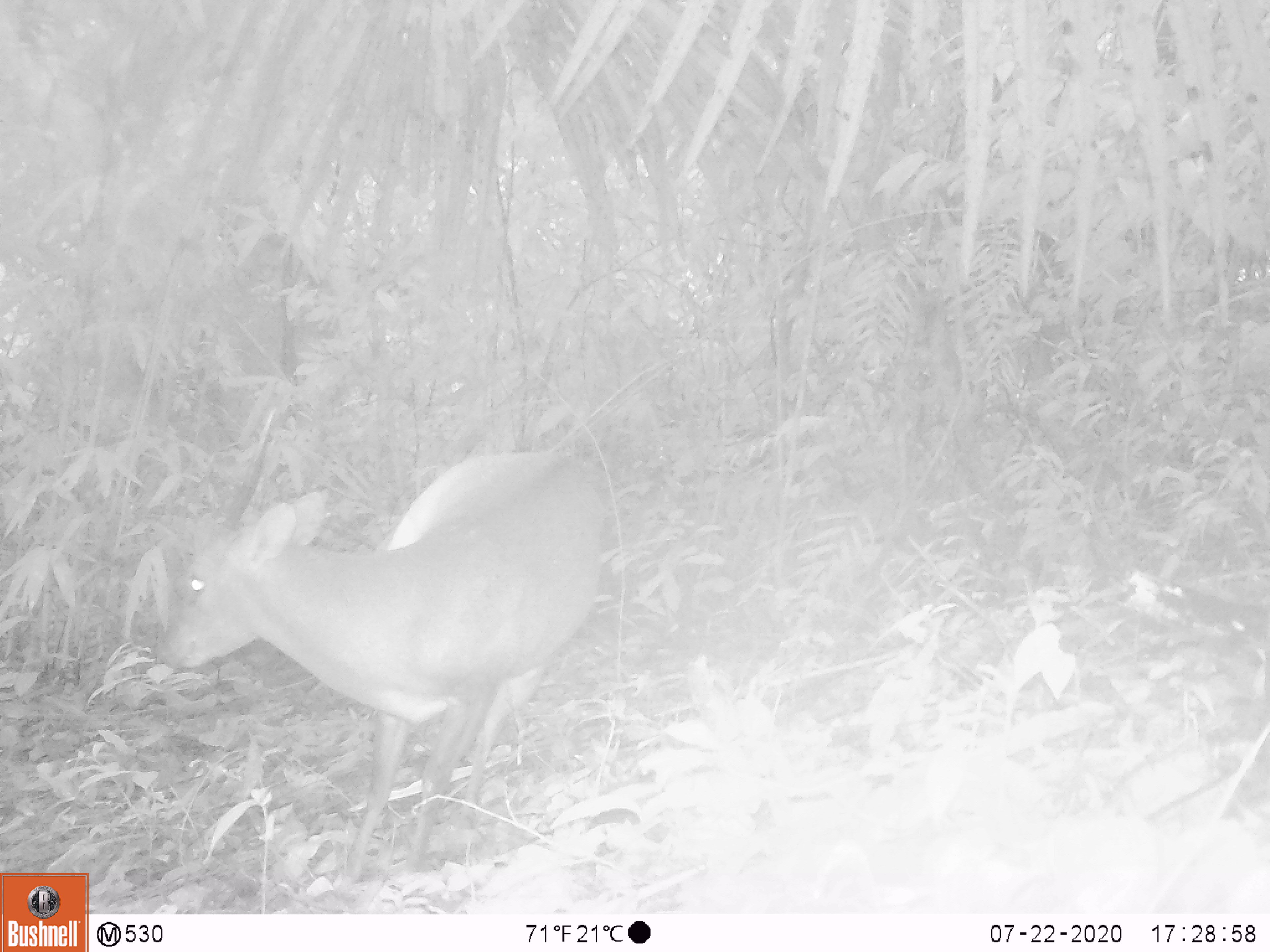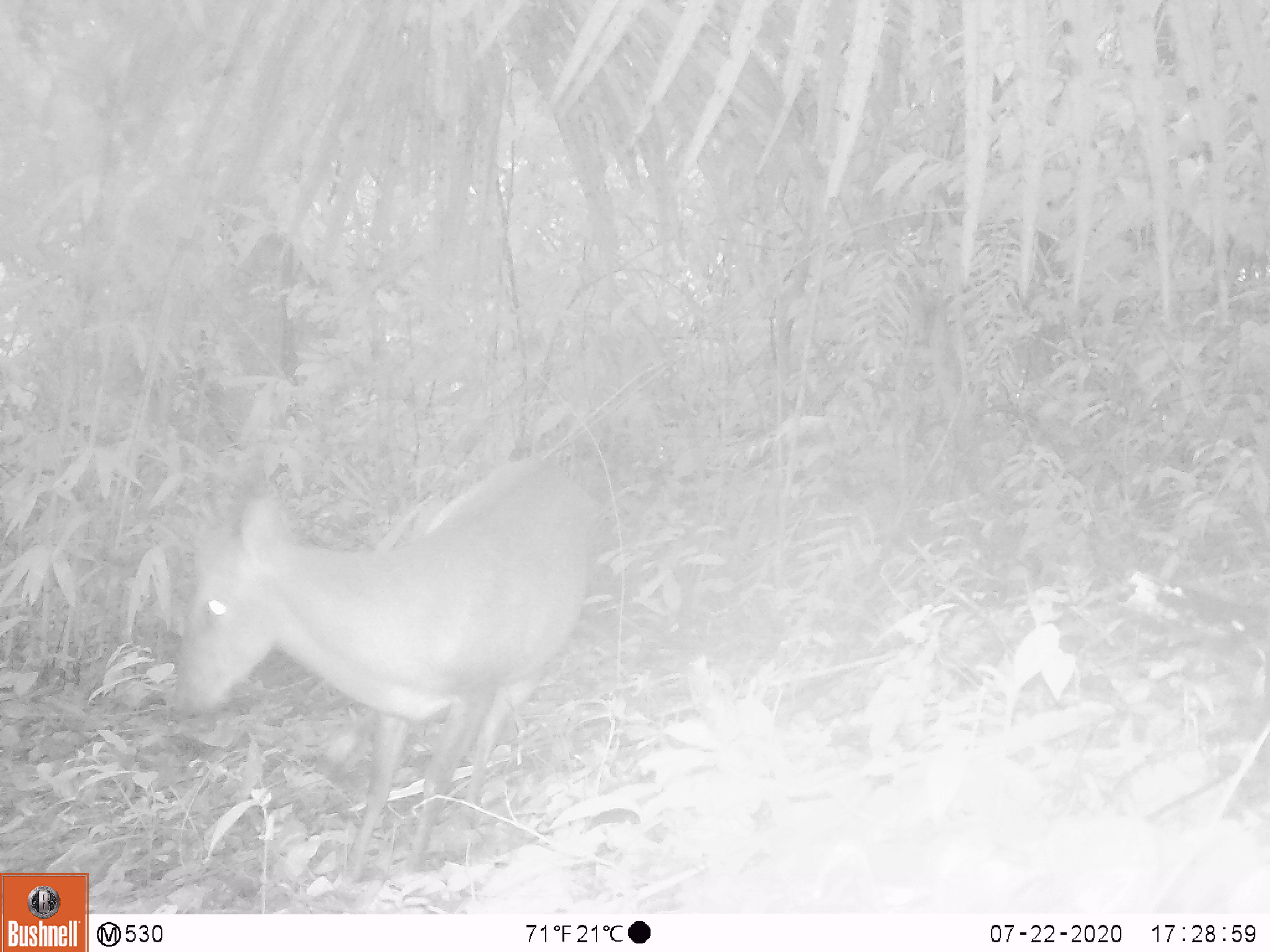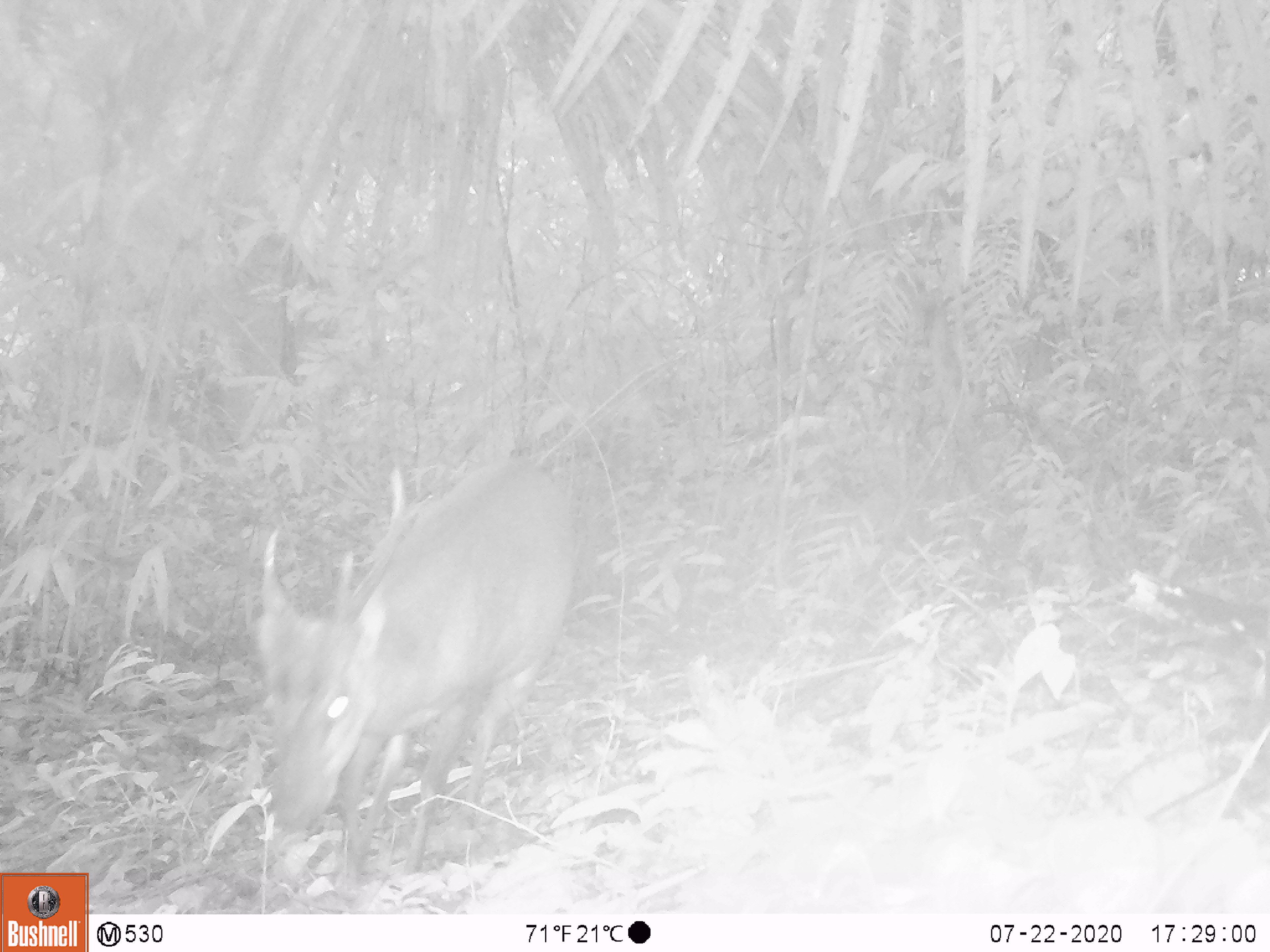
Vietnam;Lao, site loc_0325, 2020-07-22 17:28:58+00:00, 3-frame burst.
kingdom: Animalia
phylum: Chordata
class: Mammalia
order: Artiodactyla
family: Cervidae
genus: Muntiacus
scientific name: Muntiacus vuquangensis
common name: large-antlered muntjac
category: large antlered muntjac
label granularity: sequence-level